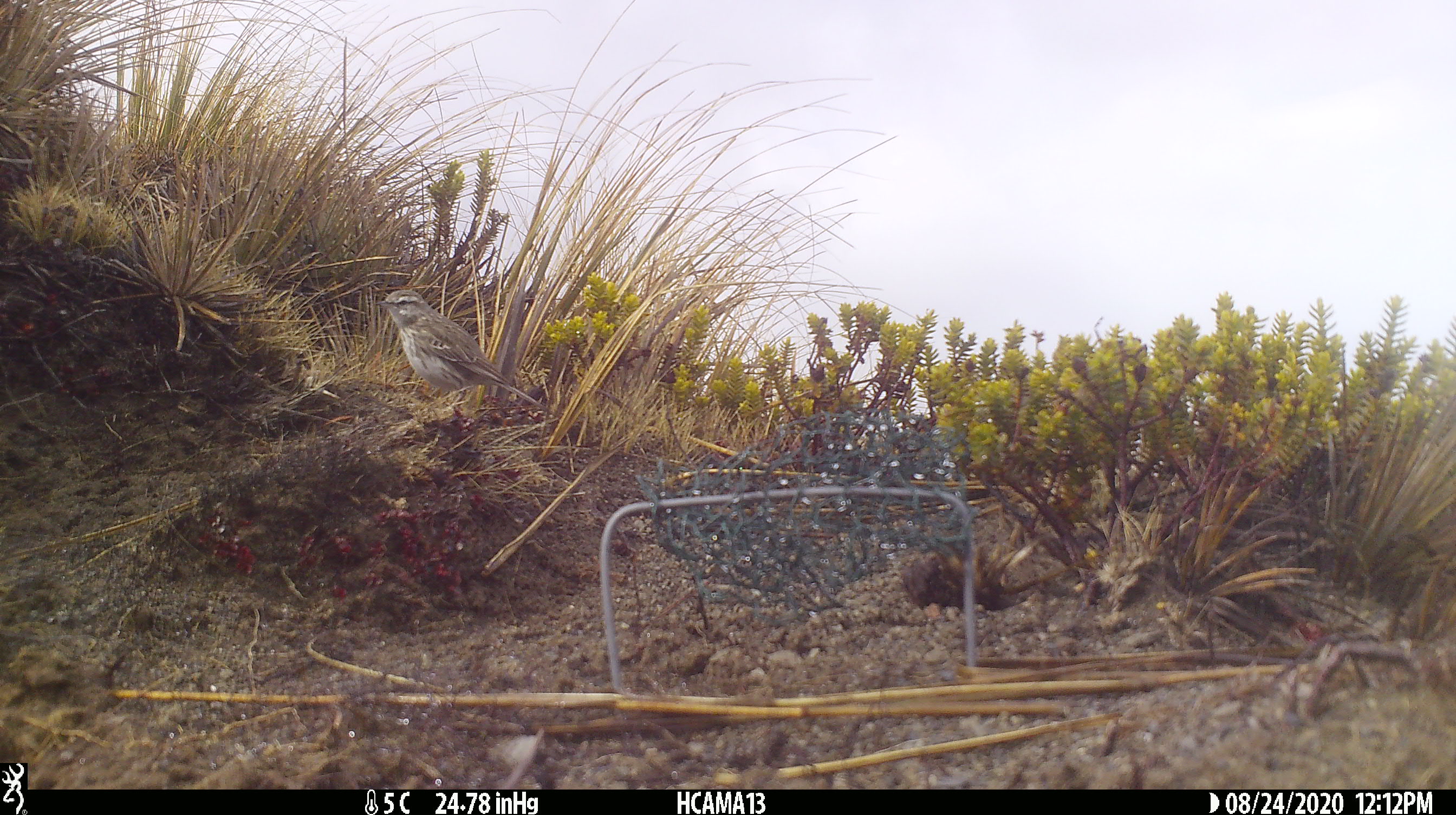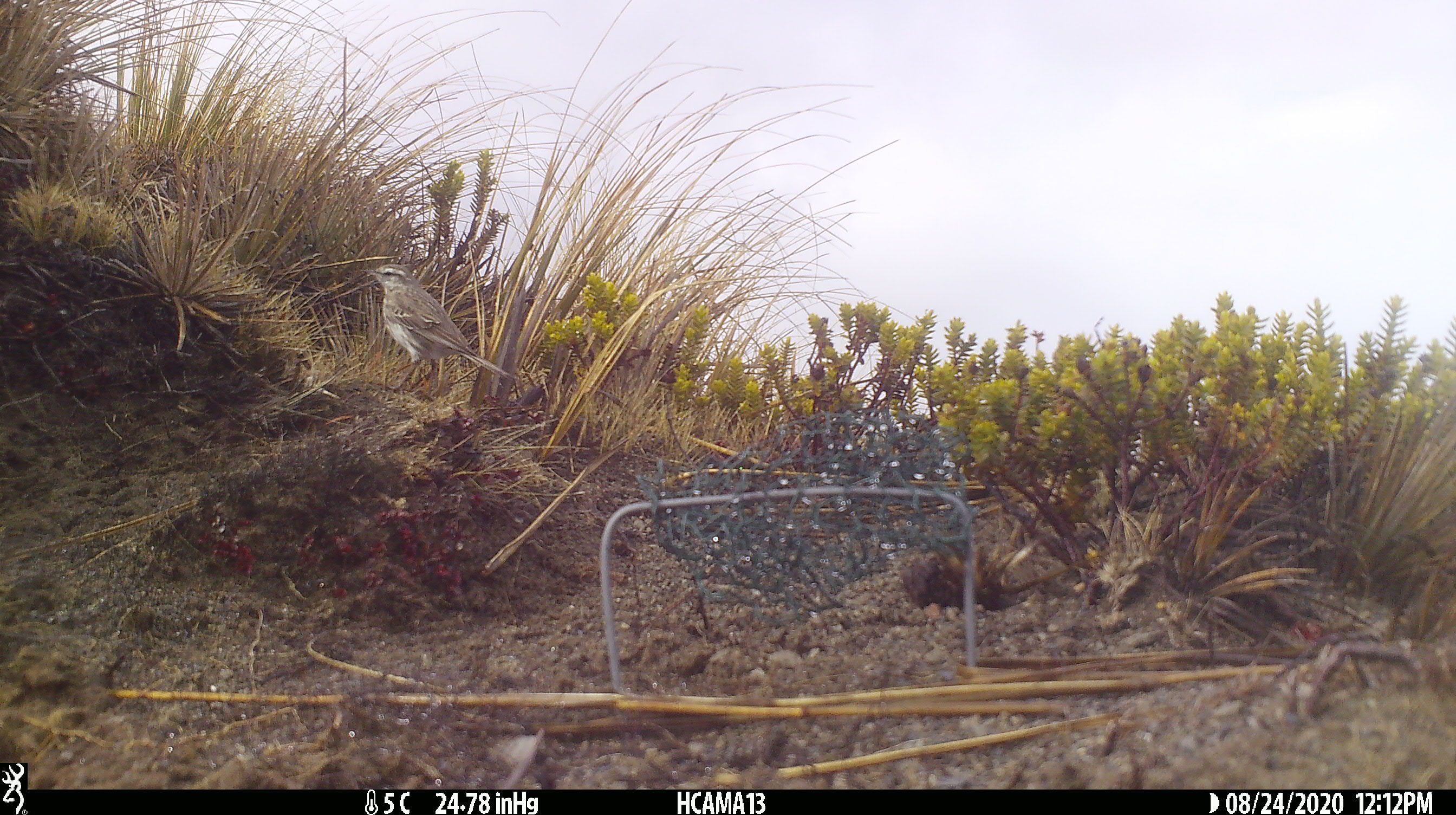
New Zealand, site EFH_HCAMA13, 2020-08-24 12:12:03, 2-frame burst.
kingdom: Animalia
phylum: Chordata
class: Aves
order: Passeriformes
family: Motacillidae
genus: Anthus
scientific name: Anthus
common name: pipit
Pipit (Anthus).